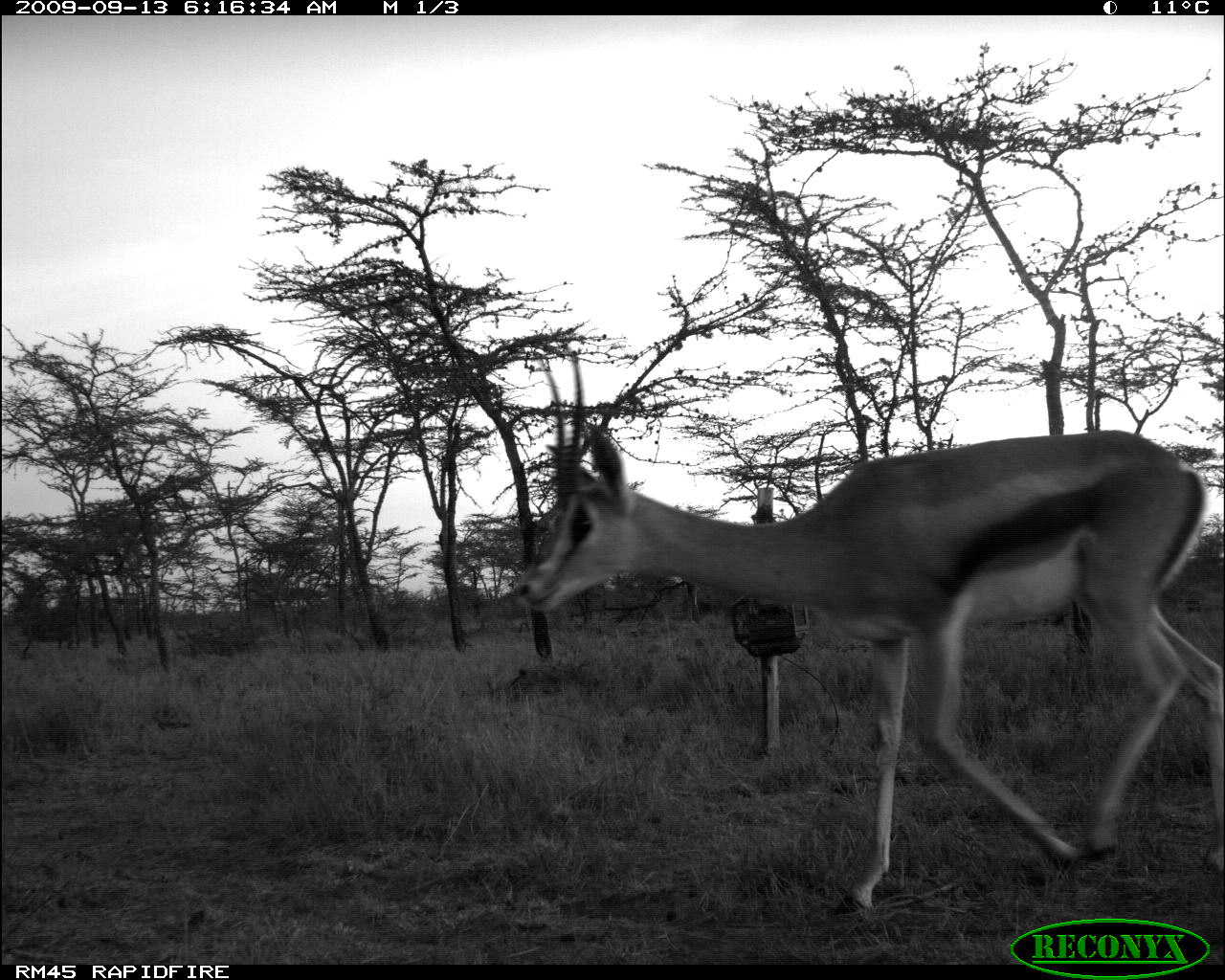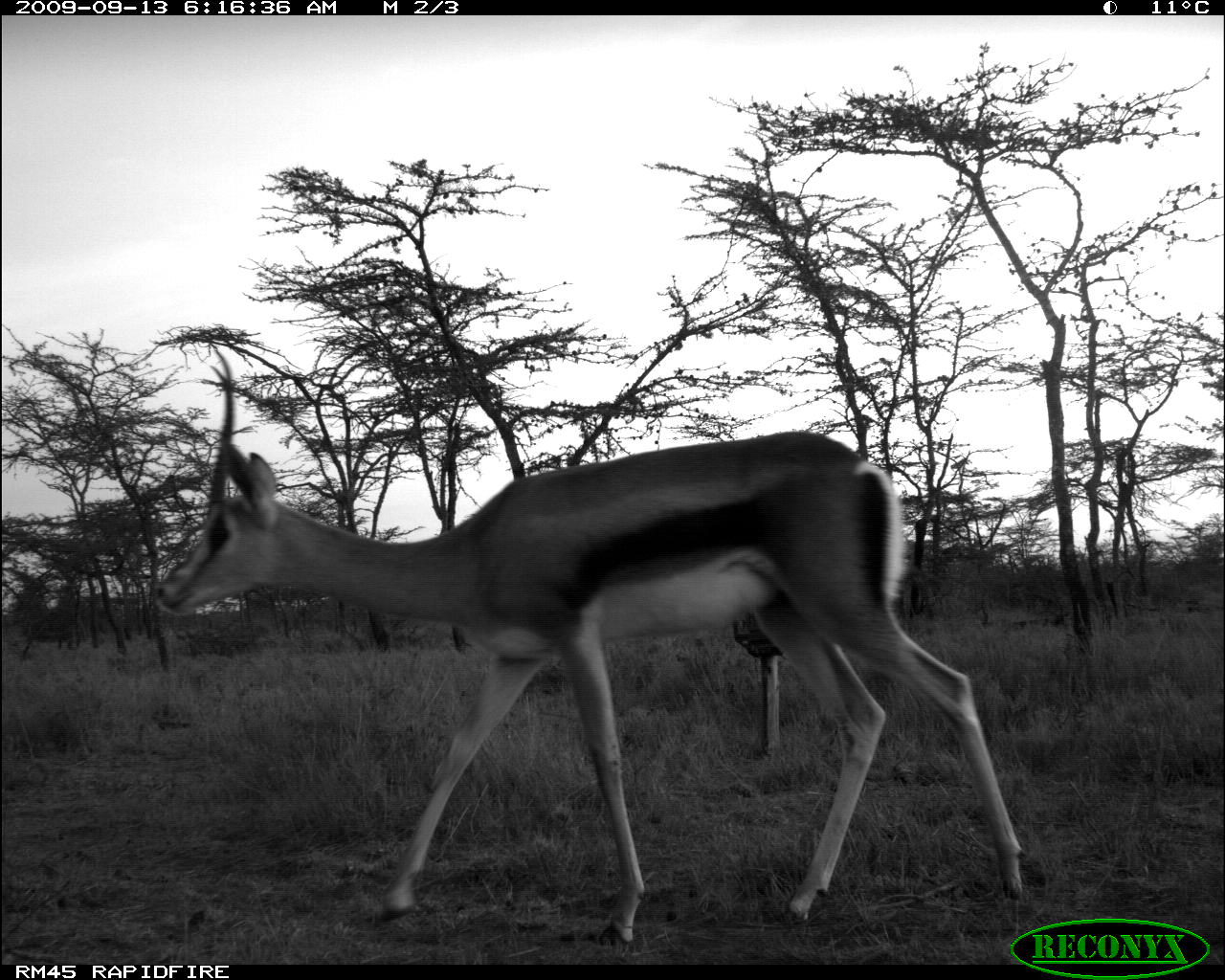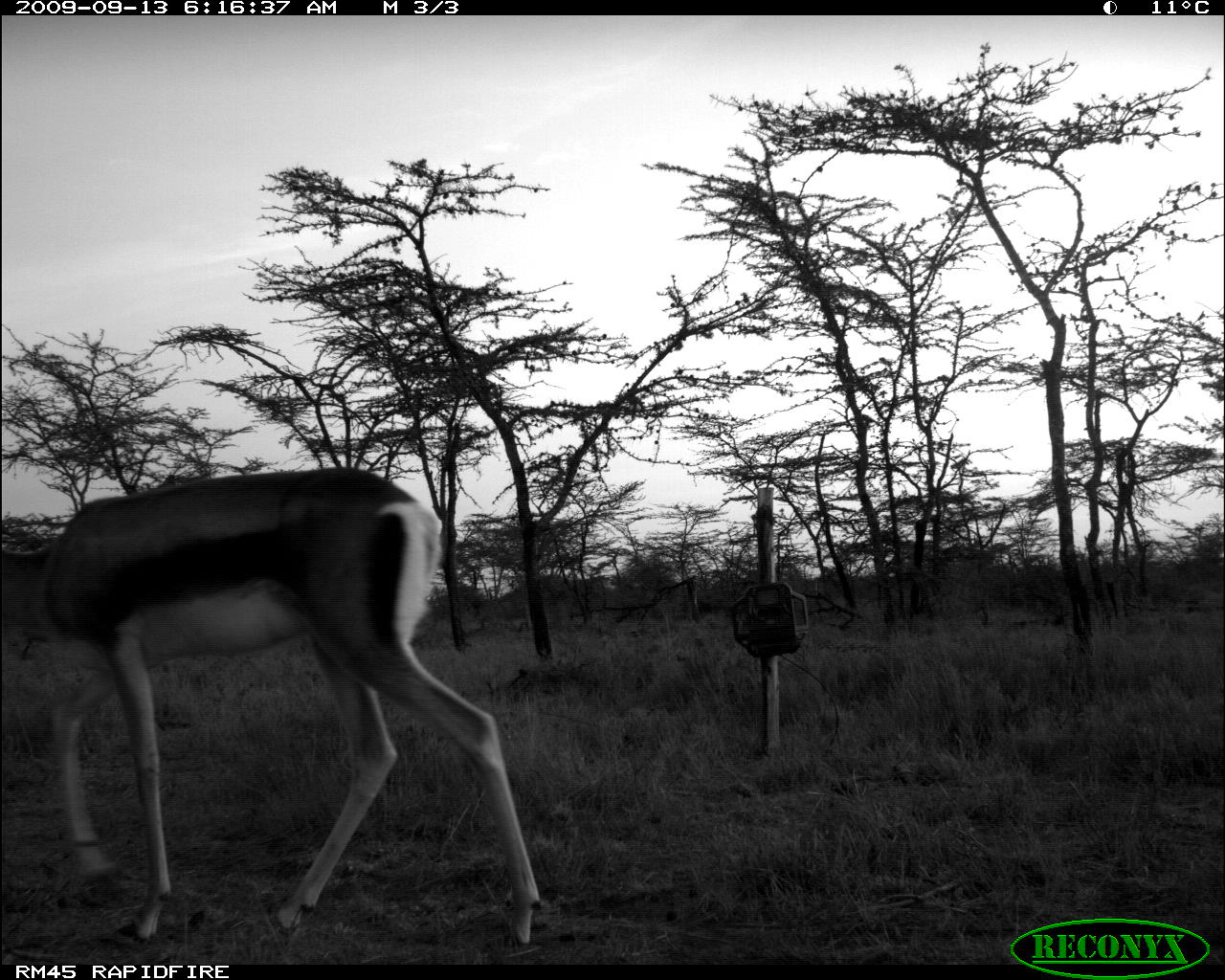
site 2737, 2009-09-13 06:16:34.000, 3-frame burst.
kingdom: Animalia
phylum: Chordata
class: Mammalia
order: Artiodactyla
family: Bovidae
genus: Nanger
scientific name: Nanger granti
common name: grant's gazelle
Nanger granti (grant's gazelle), count 1.